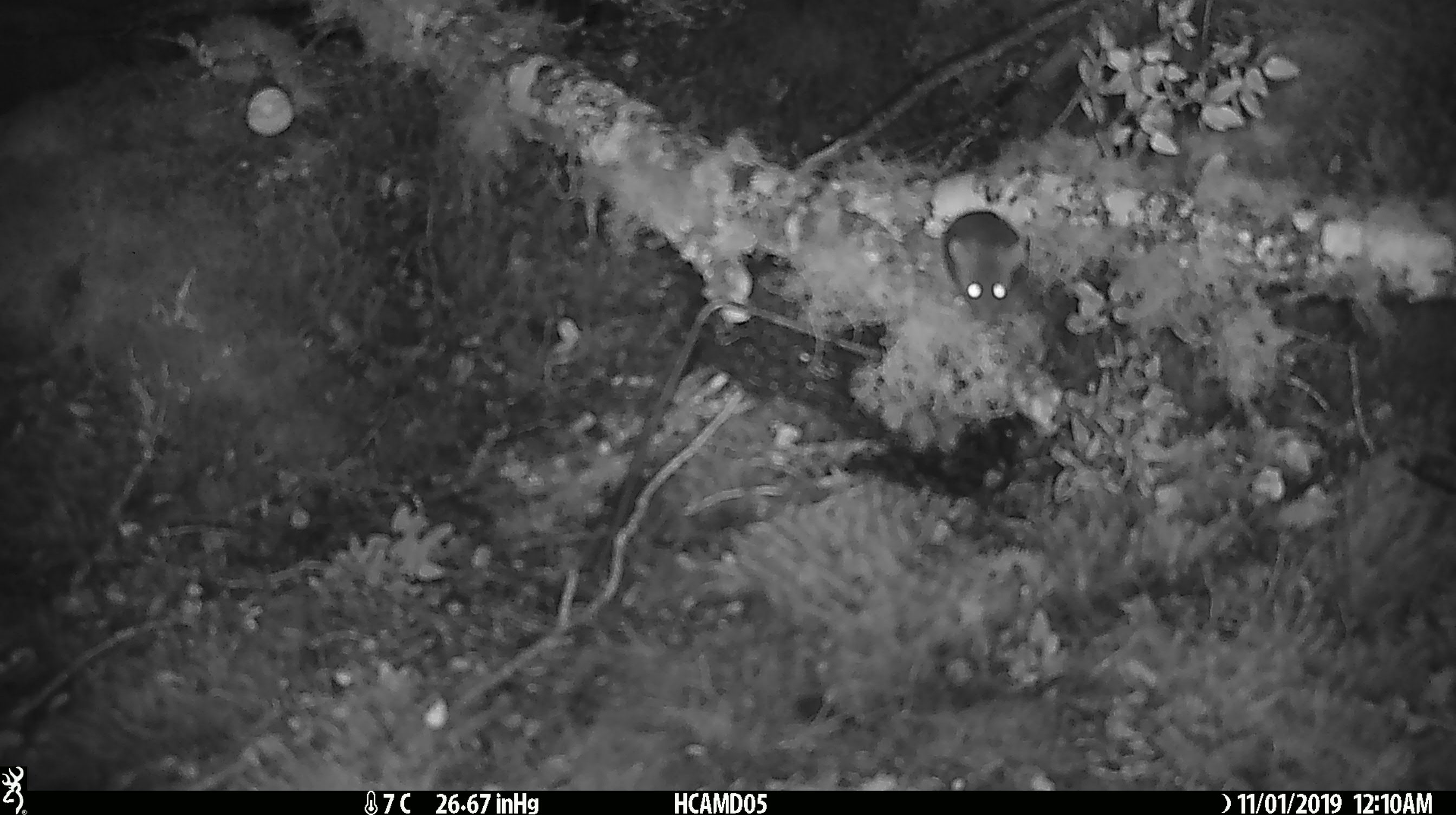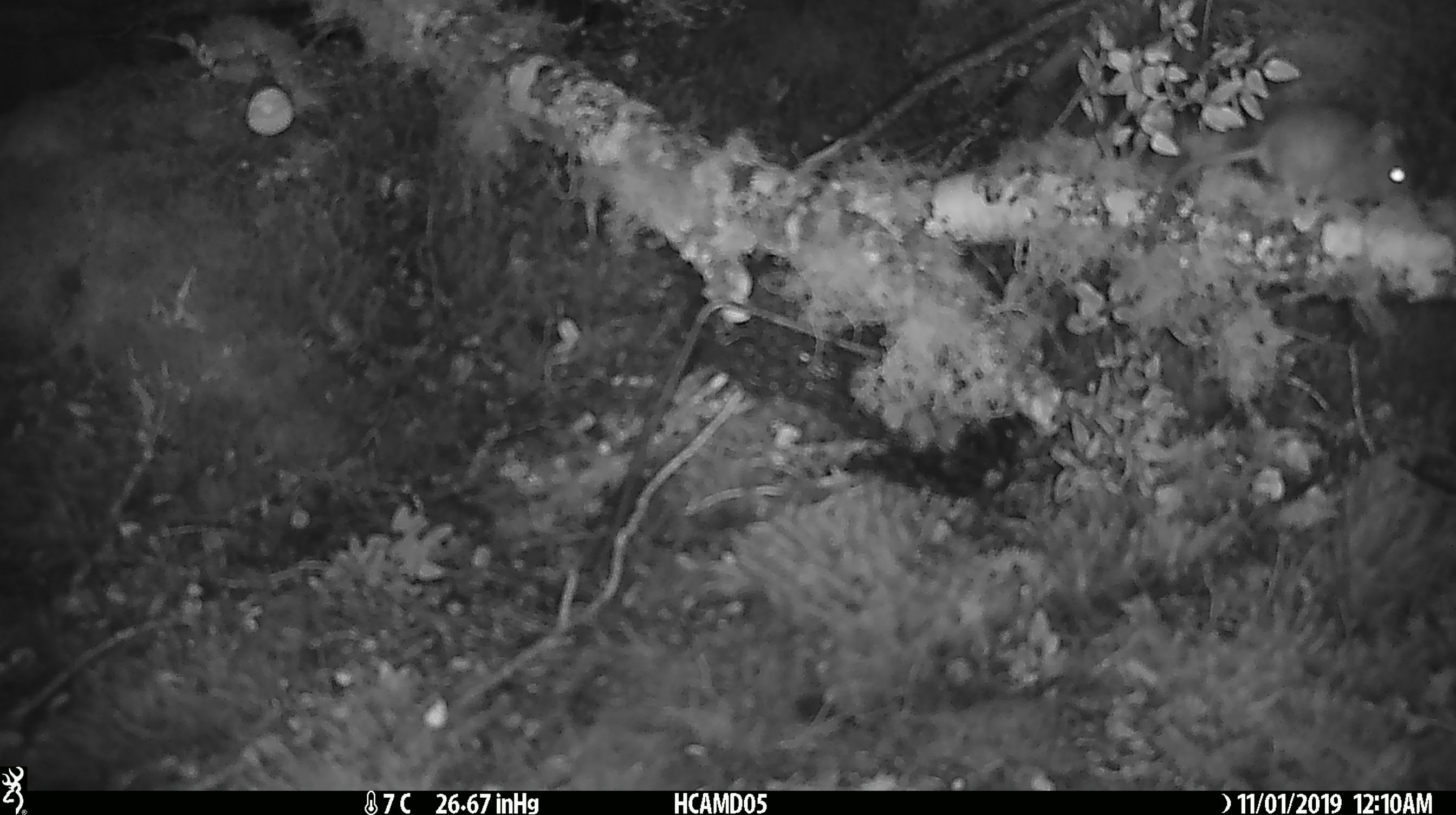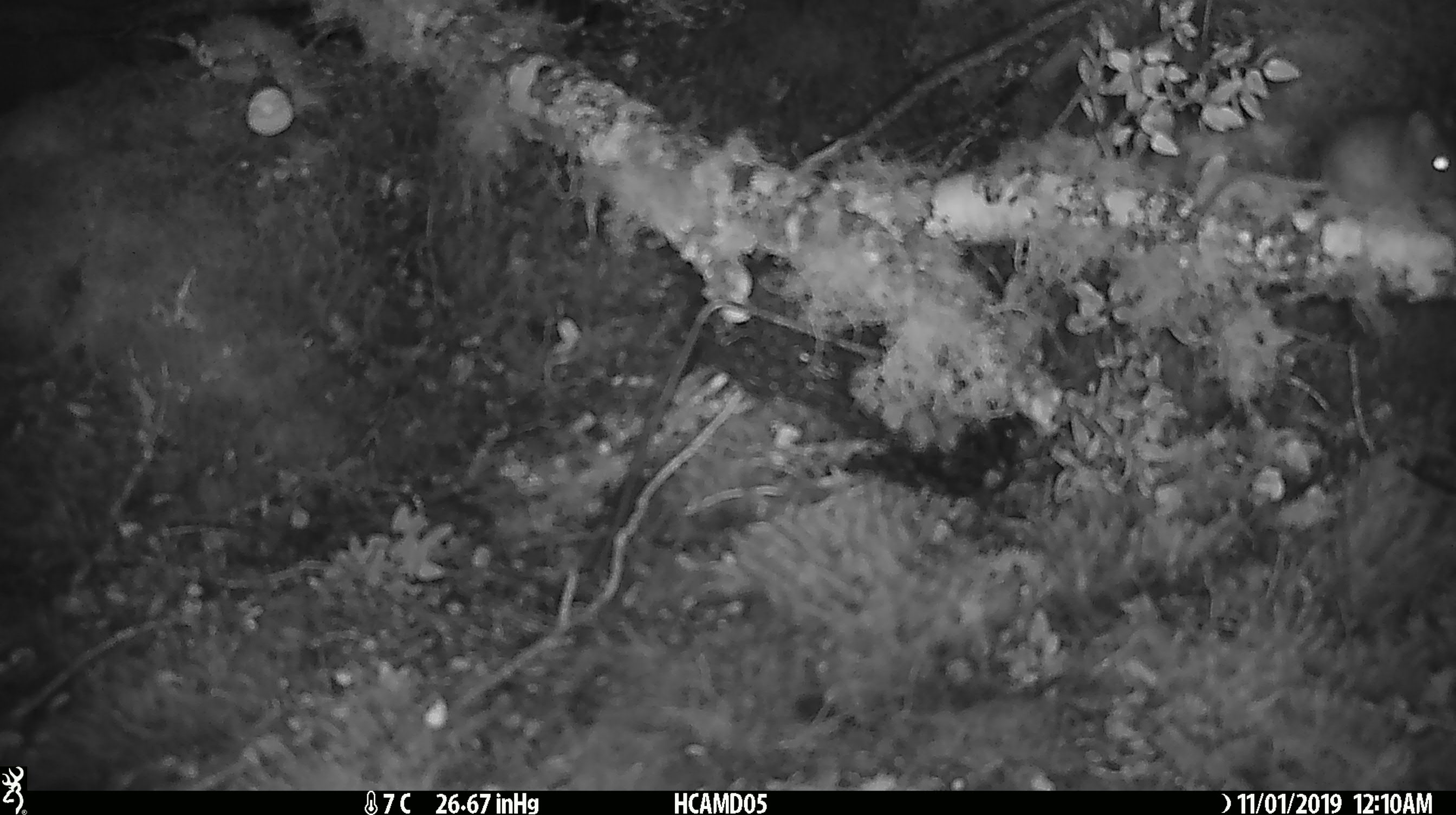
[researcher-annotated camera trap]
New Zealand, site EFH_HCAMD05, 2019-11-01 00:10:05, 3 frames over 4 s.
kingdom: Animalia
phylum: Chordata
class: Mammalia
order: Rodentia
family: Muridae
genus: Mus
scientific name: Mus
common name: mouse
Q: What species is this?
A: Mouse (Mus).